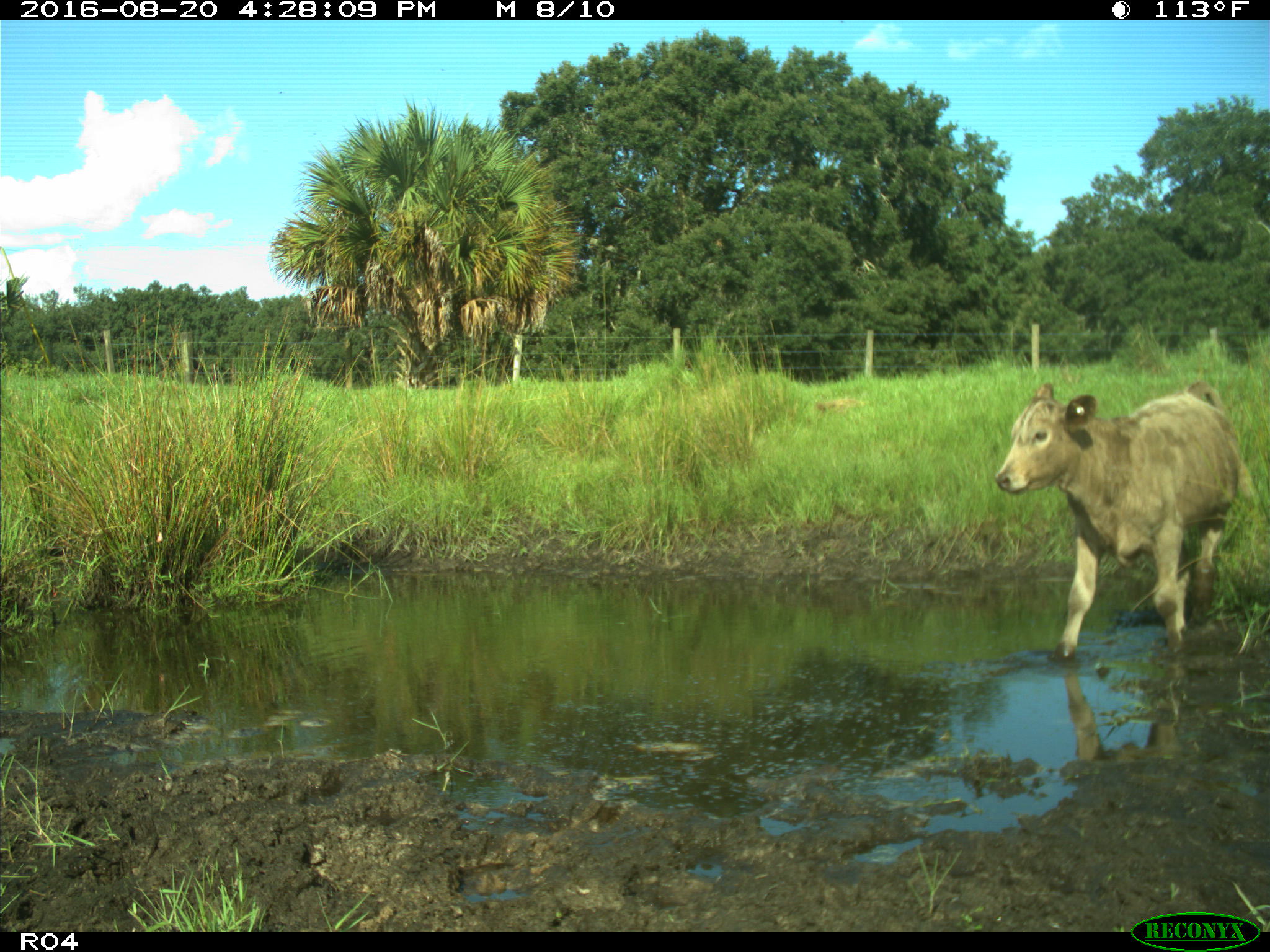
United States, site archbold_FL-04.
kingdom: Animalia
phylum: Chordata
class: Mammalia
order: Artiodactyla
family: Bovidae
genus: Bos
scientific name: Bos taurus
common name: domestic cow